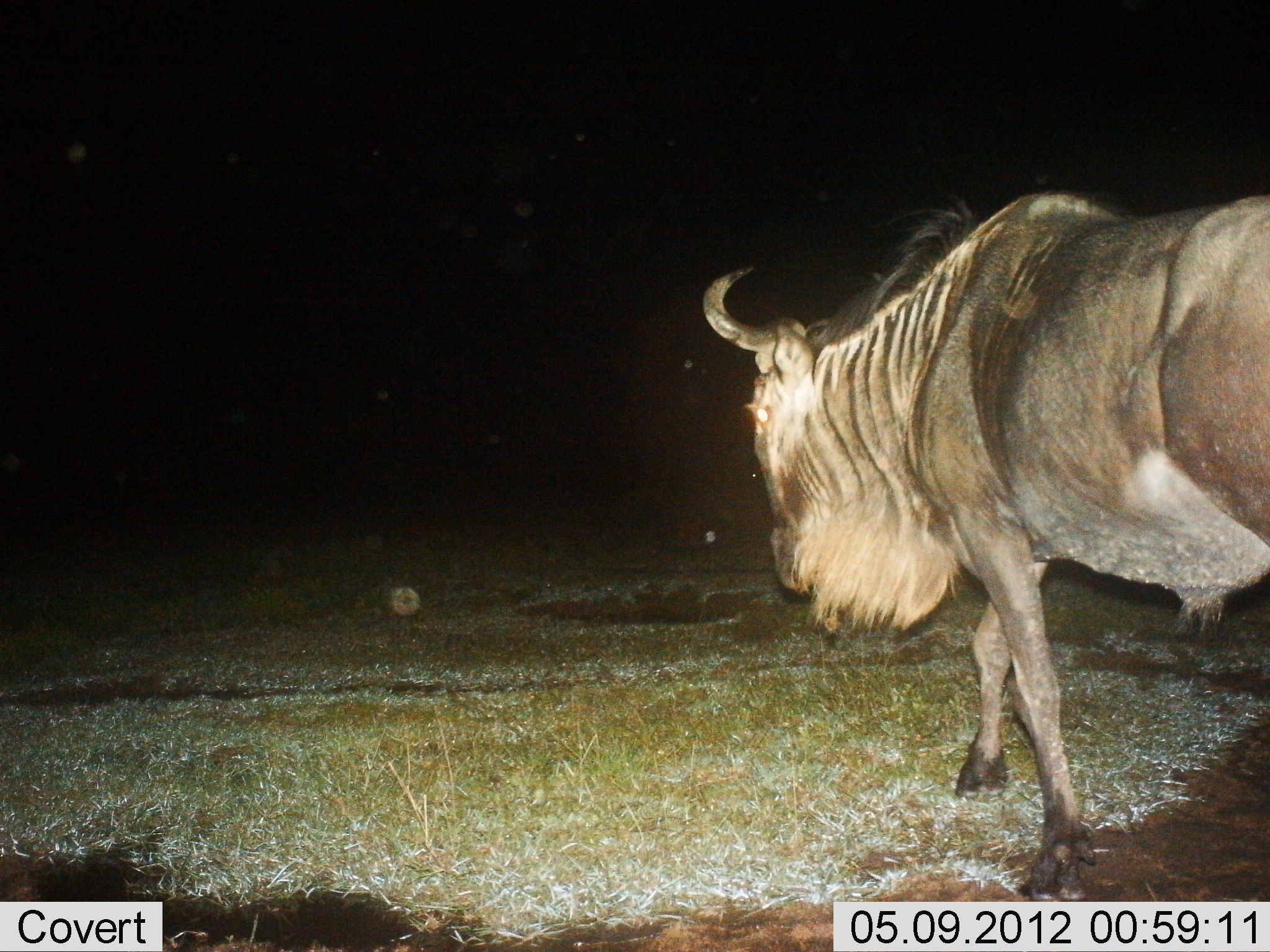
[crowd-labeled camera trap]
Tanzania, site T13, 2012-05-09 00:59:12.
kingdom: Animalia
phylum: Chordata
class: Mammalia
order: Artiodactyla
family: Bovidae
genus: Connochaetes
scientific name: Connochaetes taurinus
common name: blue wildebeest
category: wildebeest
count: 1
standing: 10%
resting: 0%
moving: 90%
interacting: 0%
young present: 0%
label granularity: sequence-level